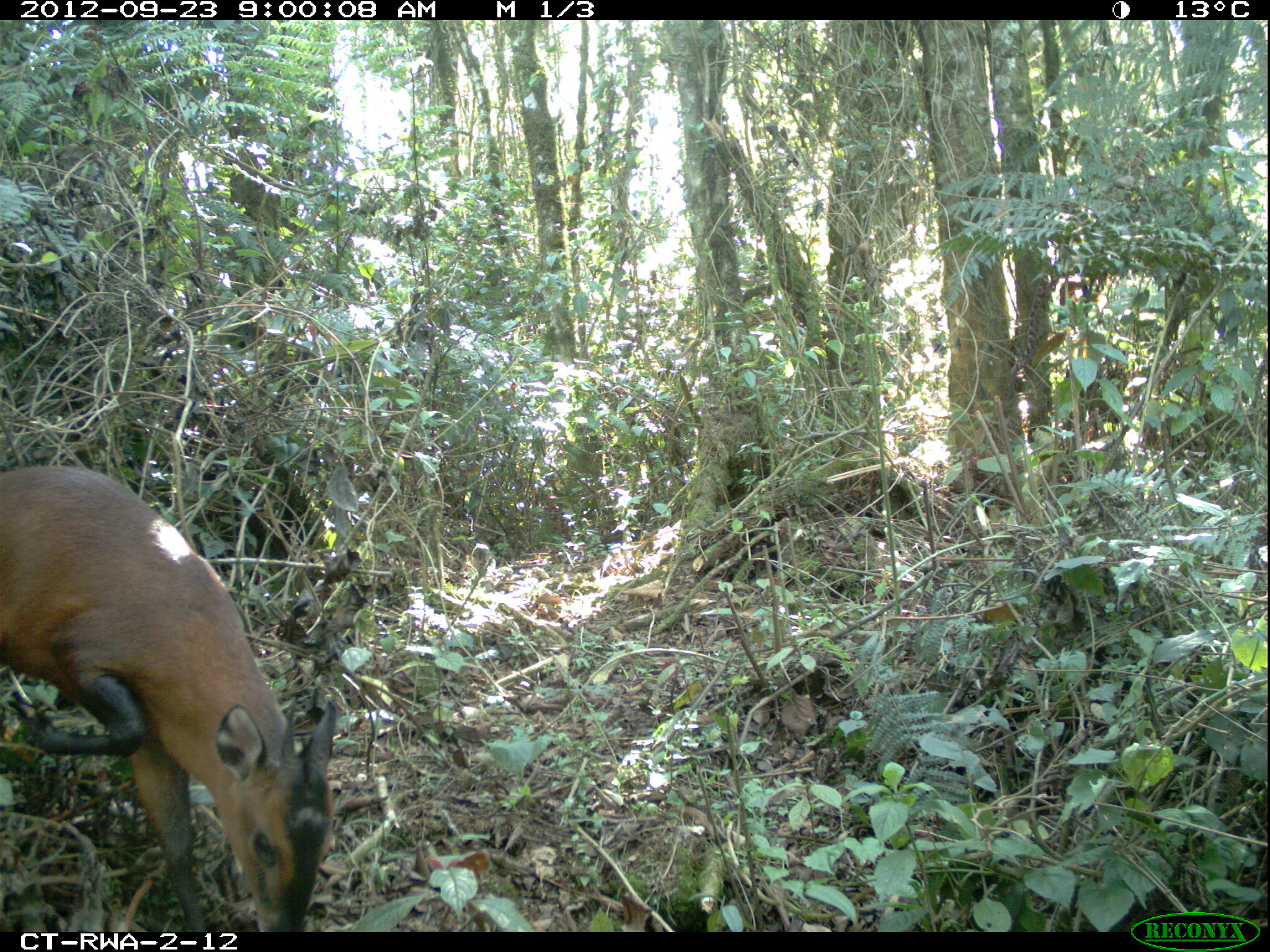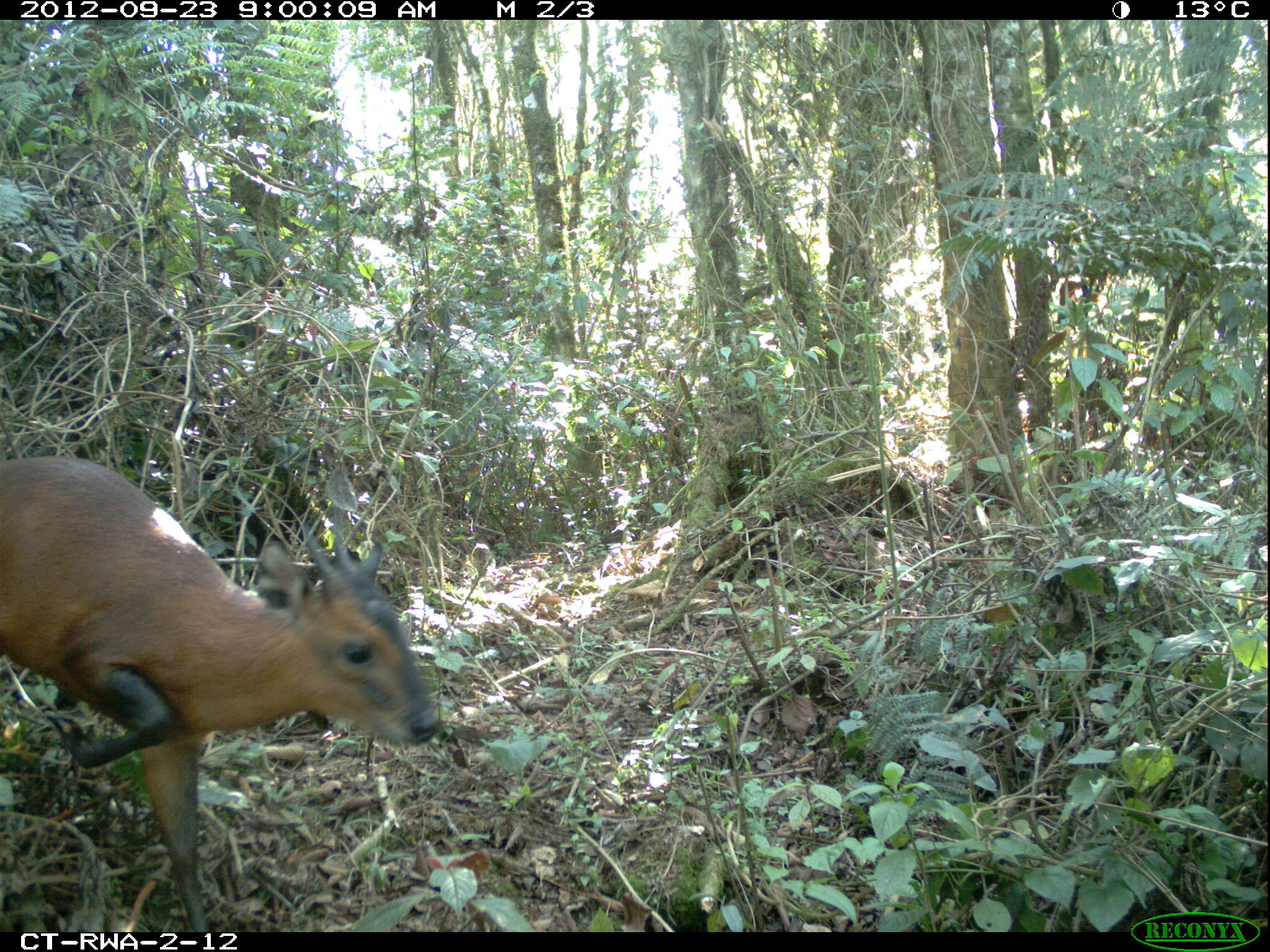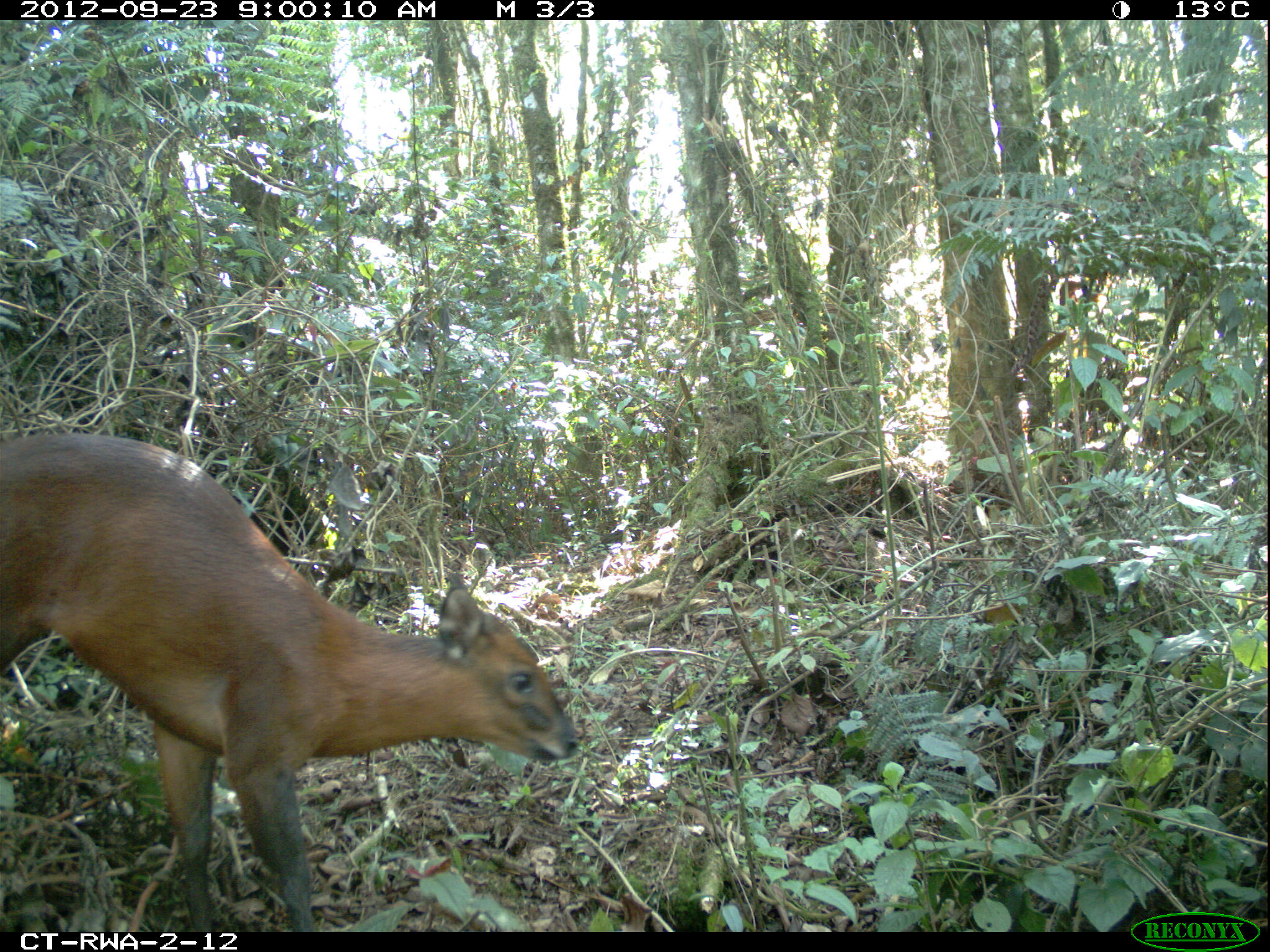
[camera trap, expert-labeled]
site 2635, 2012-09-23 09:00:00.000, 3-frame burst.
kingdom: Animalia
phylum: Chordata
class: Mammalia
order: Artiodactyla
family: Bovidae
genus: Cephalophus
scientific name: Cephalophus nigrifrons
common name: black-fronted duiker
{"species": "Cephalophus nigrifrons (black-fronted duiker)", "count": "2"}